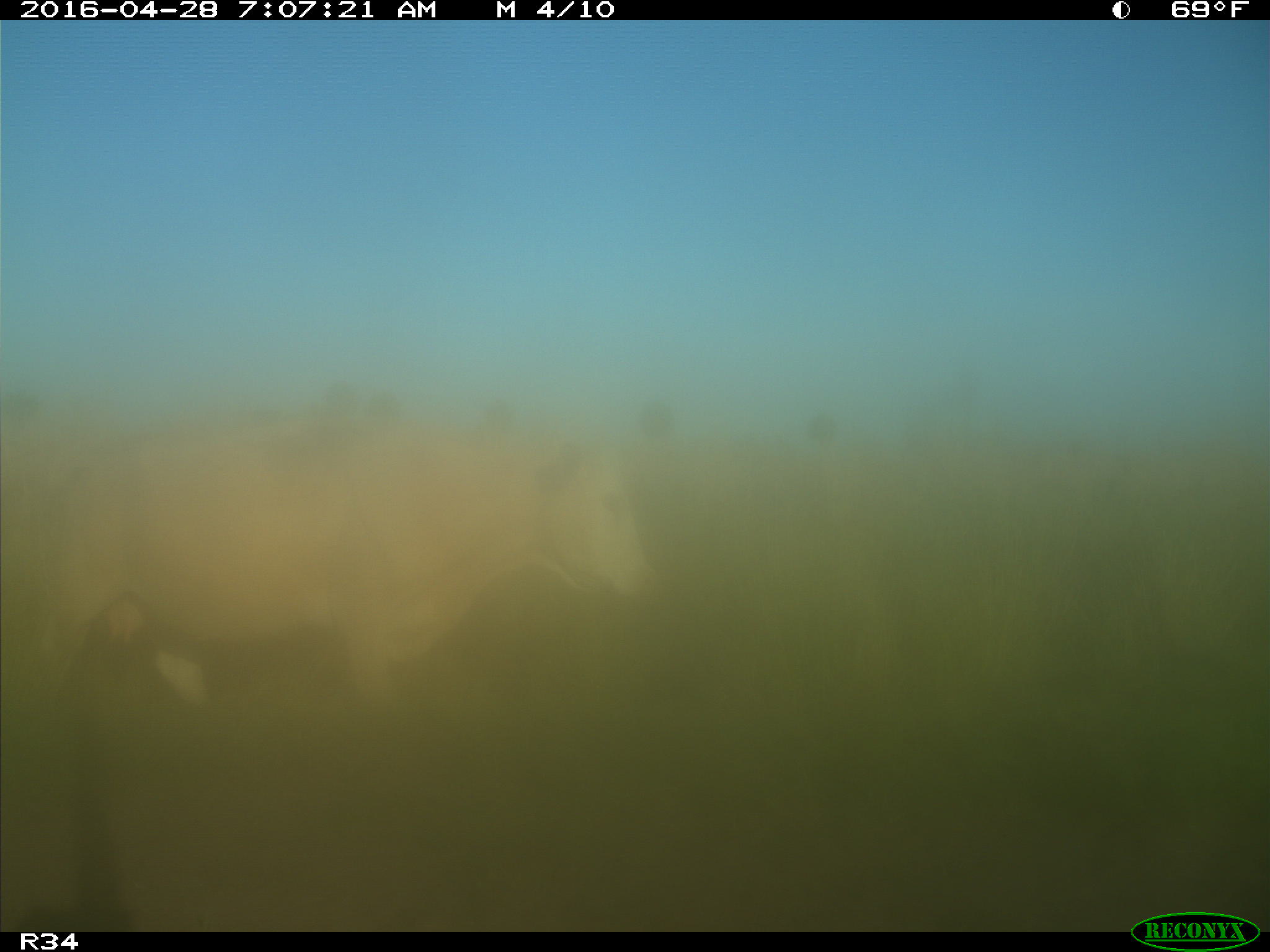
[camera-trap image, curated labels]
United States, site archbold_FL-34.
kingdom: Animalia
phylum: Chordata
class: Mammalia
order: Artiodactyla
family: Bovidae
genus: Bos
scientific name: Bos taurus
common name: domestic cow